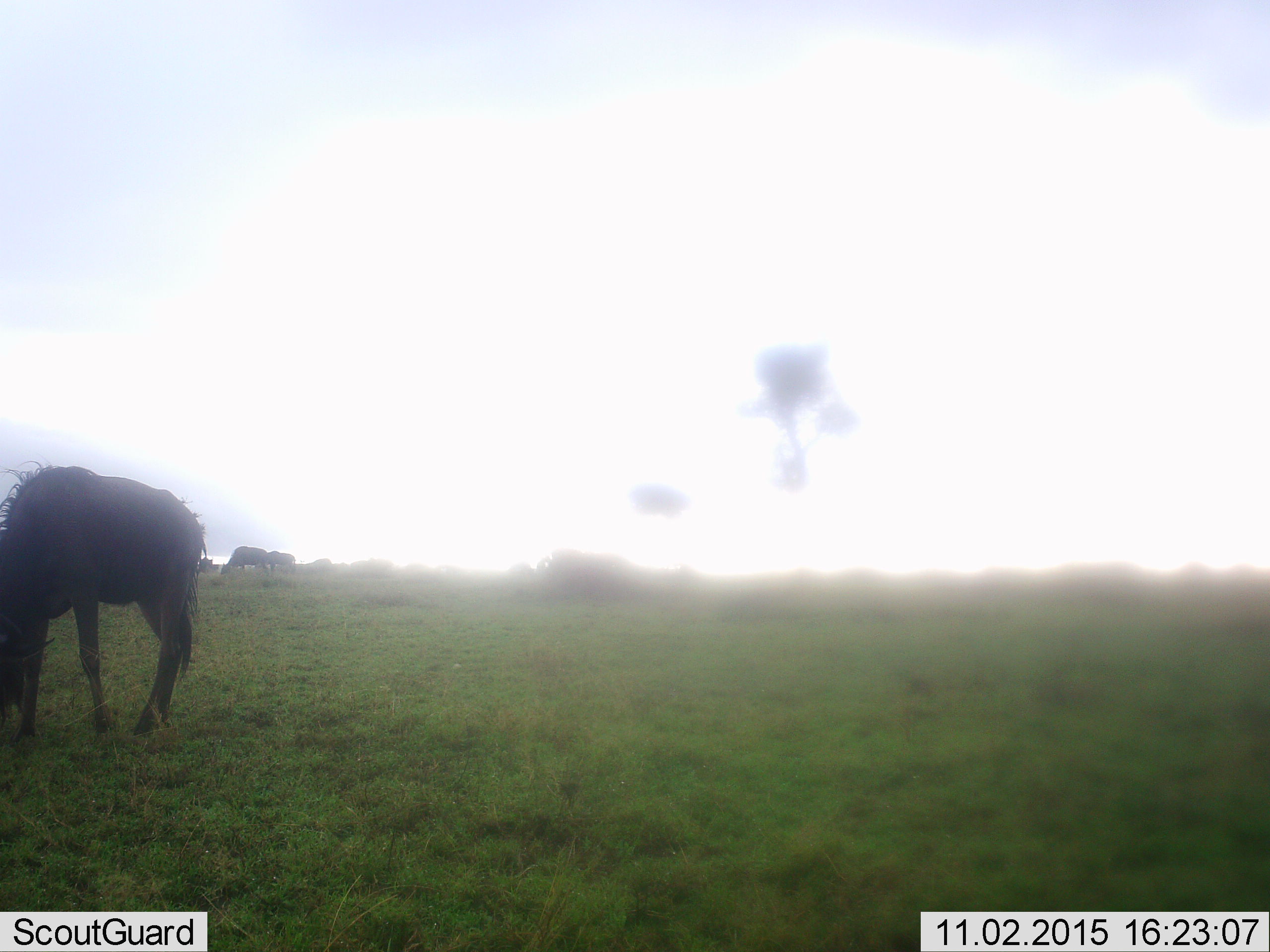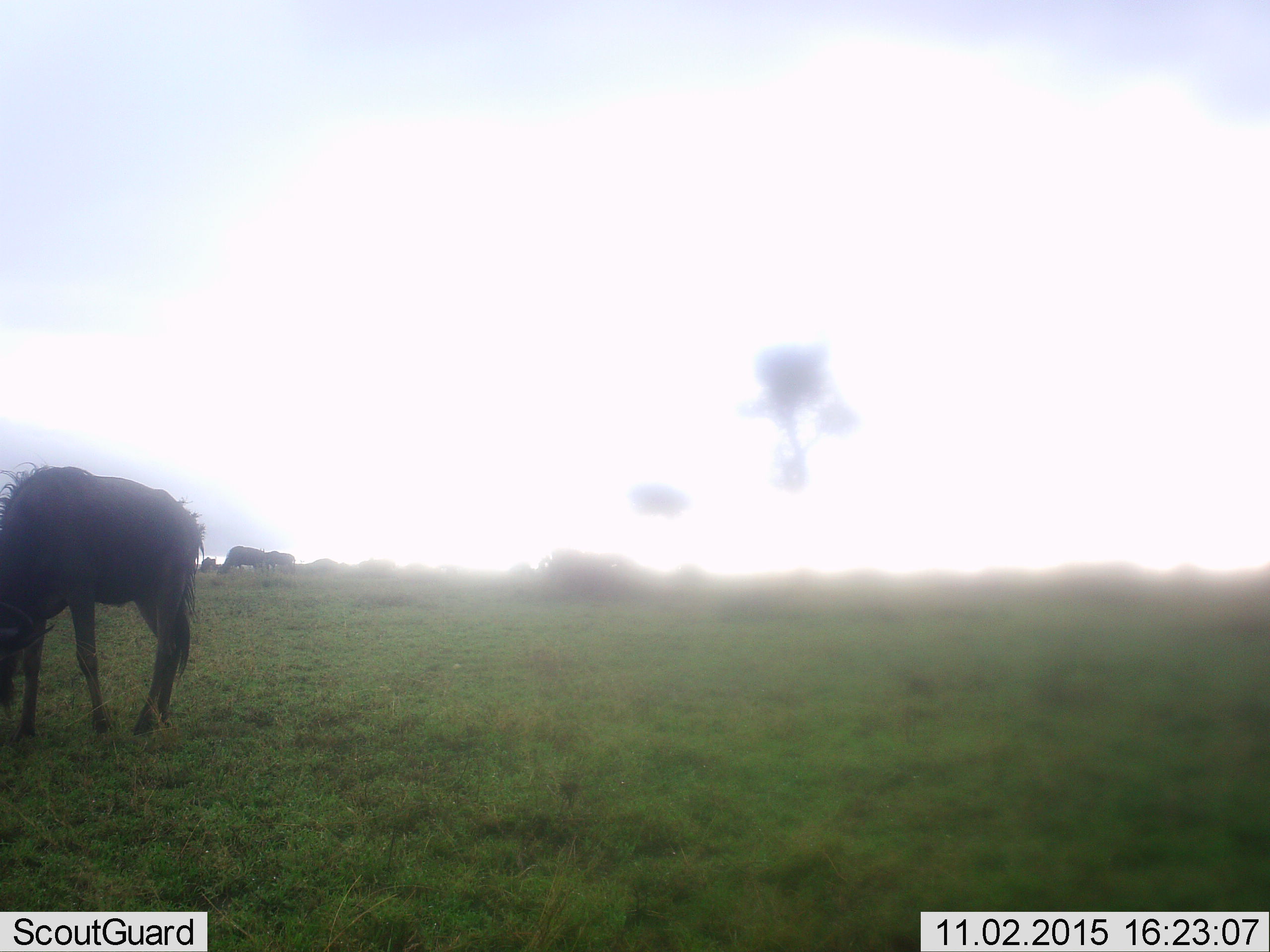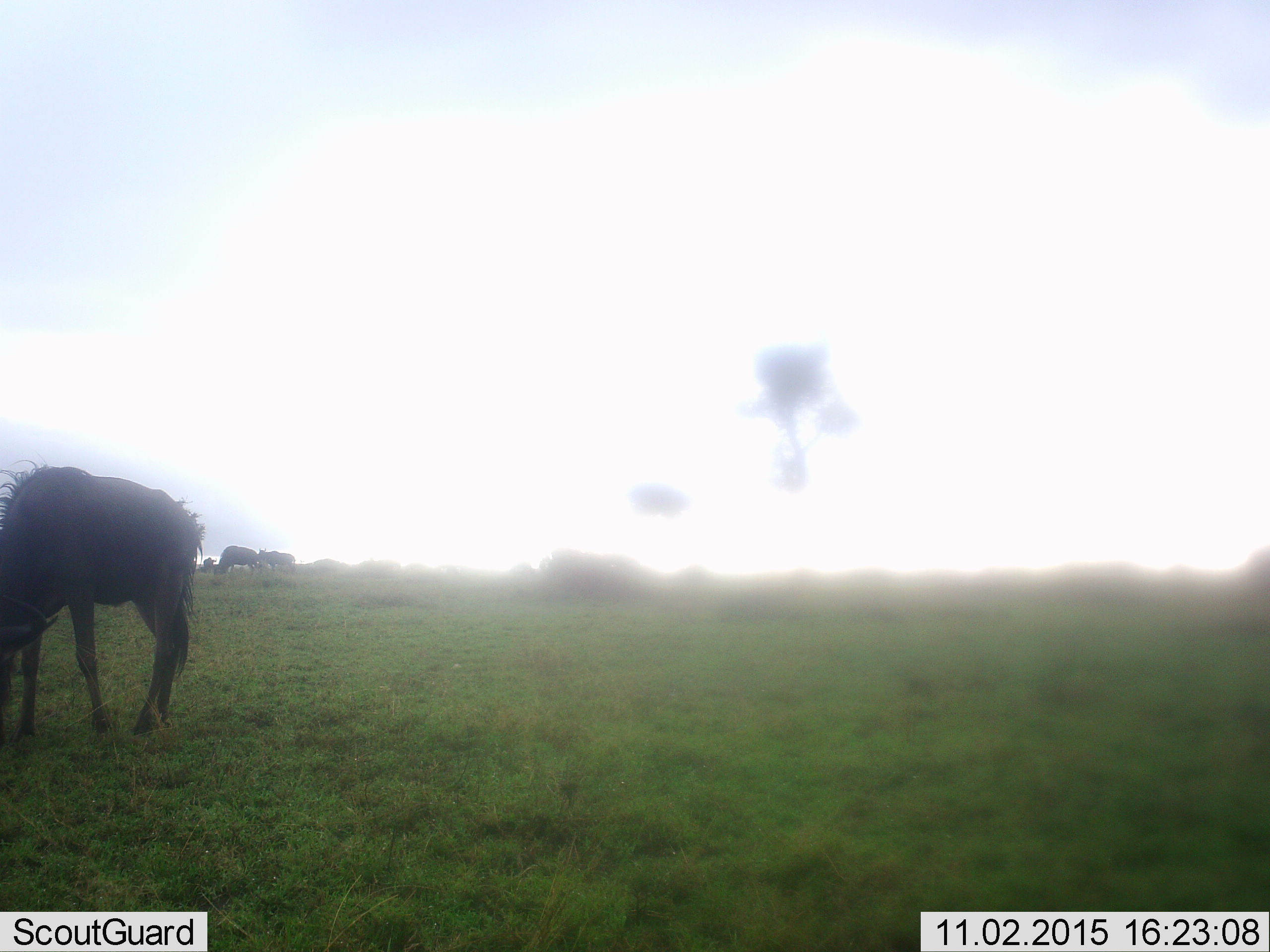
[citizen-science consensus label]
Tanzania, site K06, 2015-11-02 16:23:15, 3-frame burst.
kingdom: Animalia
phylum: Chordata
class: Mammalia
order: Artiodactyla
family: Bovidae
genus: Connochaetes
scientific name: Connochaetes taurinus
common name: blue wildebeest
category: wildebeest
Wildebeest (blue wildebeest) (Connochaetes taurinus), count 5. Behavior (volunteer vote fractions): standing 62%, resting 0%, moving 38%, interacting 0%. Young present (vote fraction): 0%. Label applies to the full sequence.